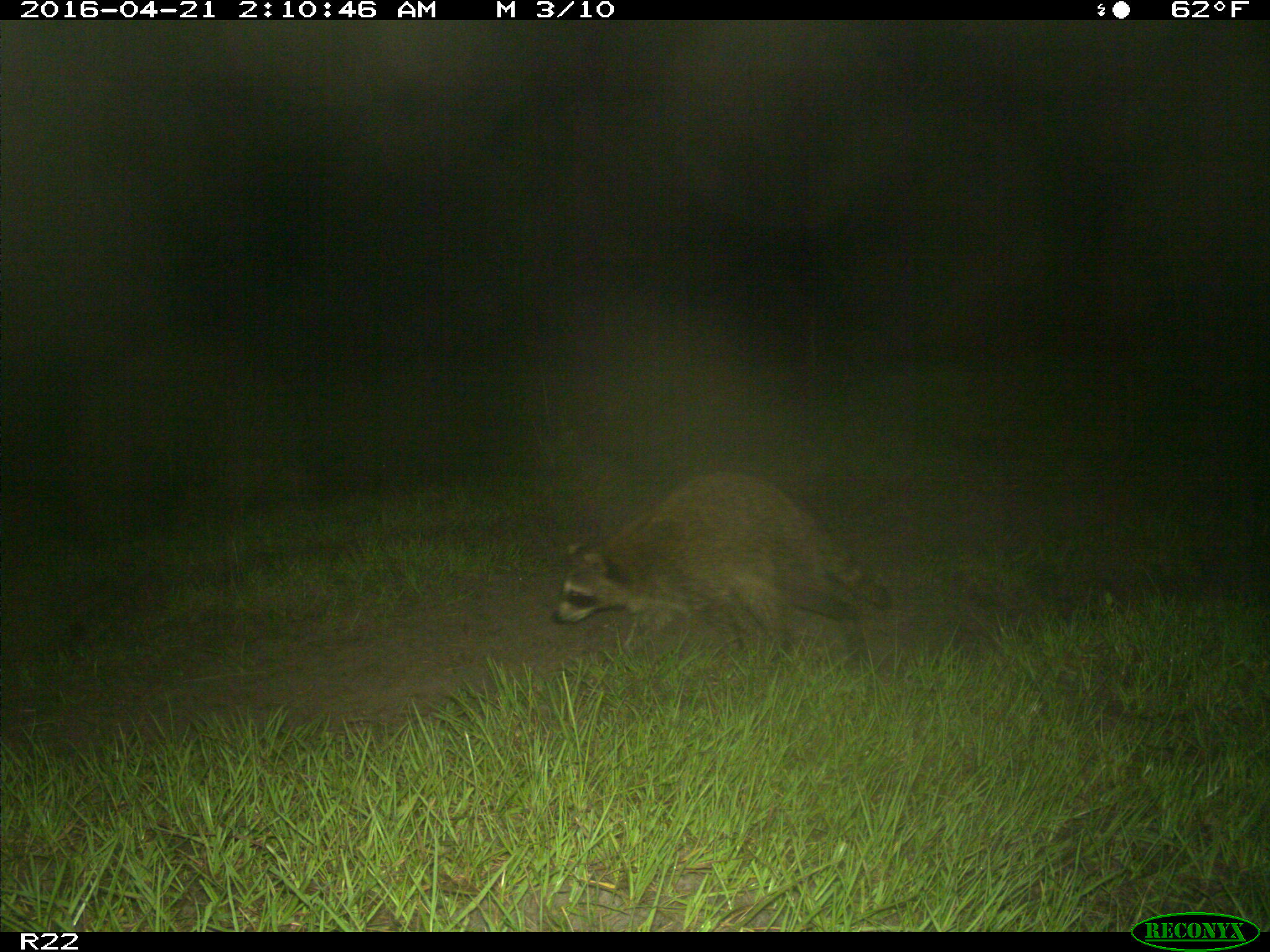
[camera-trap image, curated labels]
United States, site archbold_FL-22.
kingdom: Animalia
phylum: Chordata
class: Mammalia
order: Carnivora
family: Procyonidae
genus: Procyon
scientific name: Procyon lotor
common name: common raccoon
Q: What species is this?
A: Procyon lotor (common raccoon).